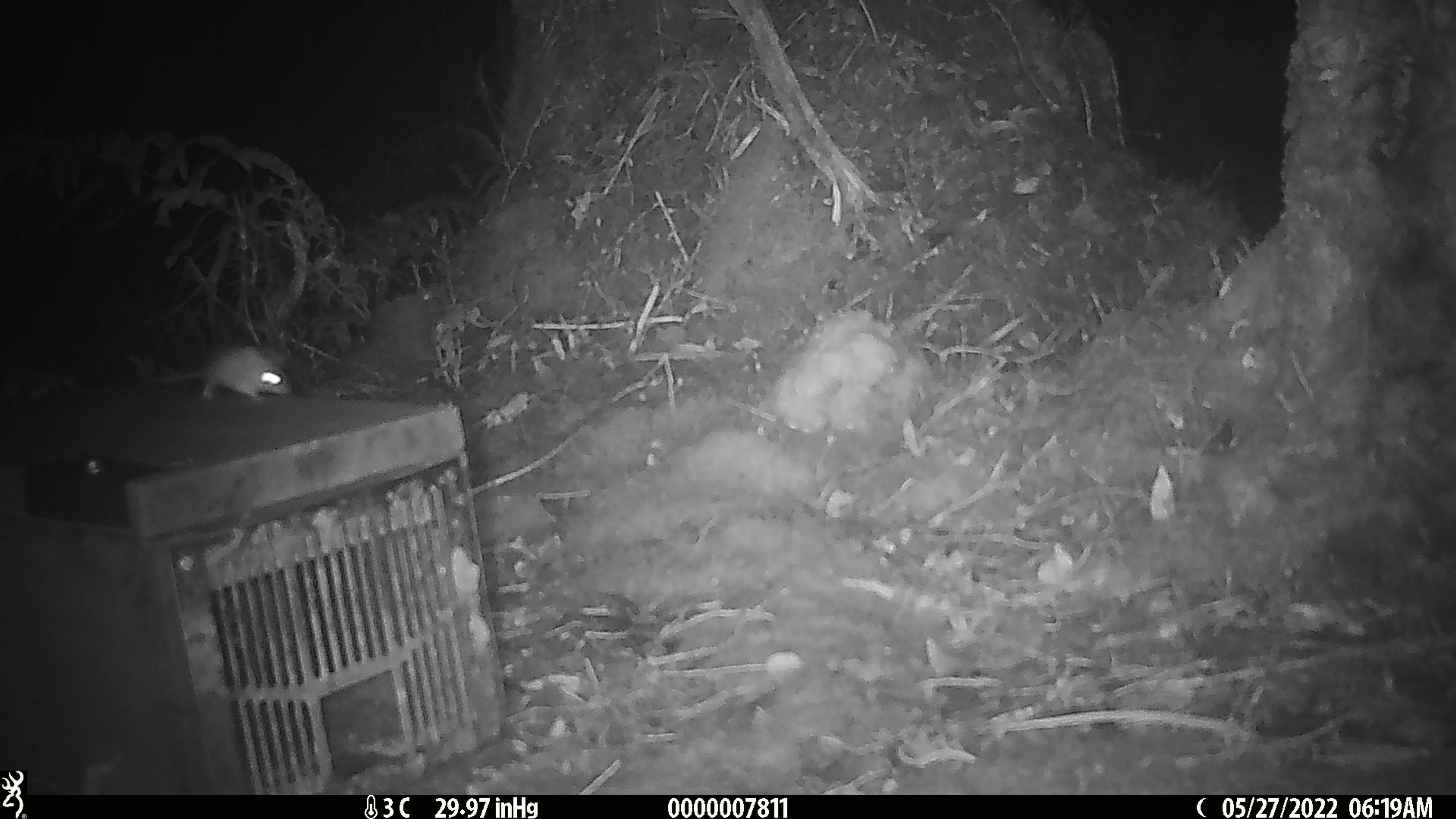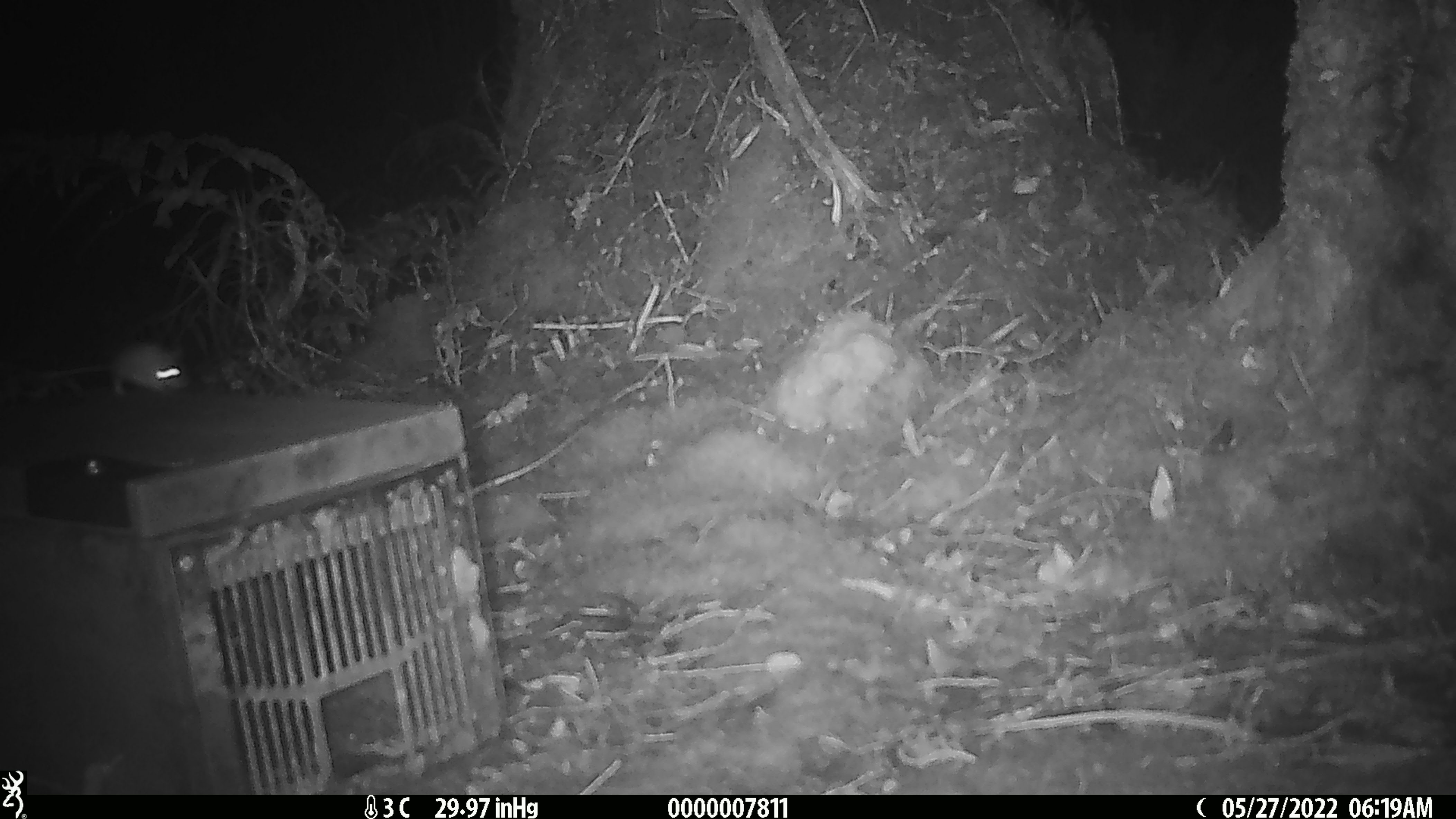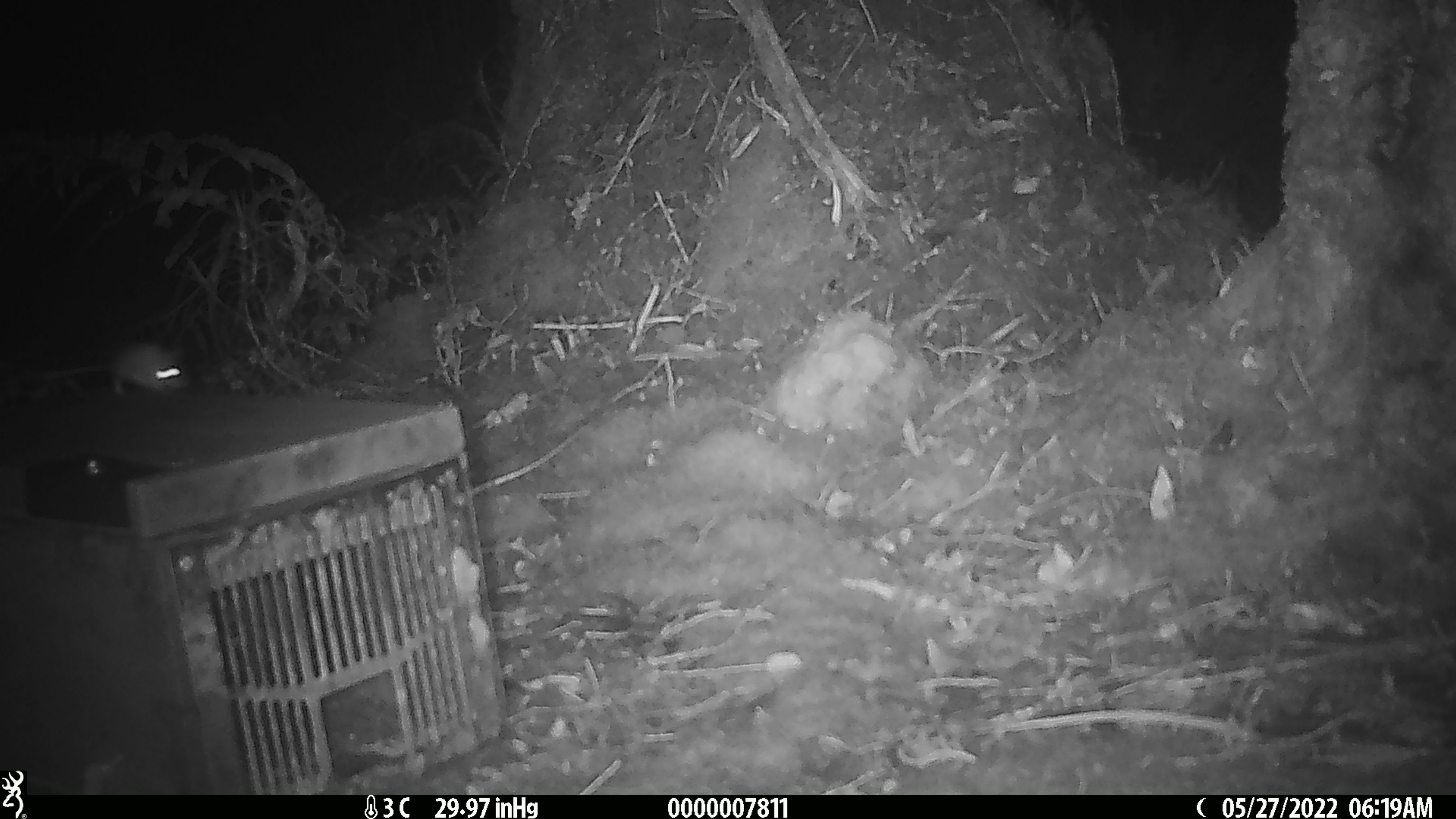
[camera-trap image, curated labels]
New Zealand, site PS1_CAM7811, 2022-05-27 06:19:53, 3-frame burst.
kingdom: Animalia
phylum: Chordata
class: Mammalia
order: Rodentia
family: Muridae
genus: Mus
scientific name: Mus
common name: mouse